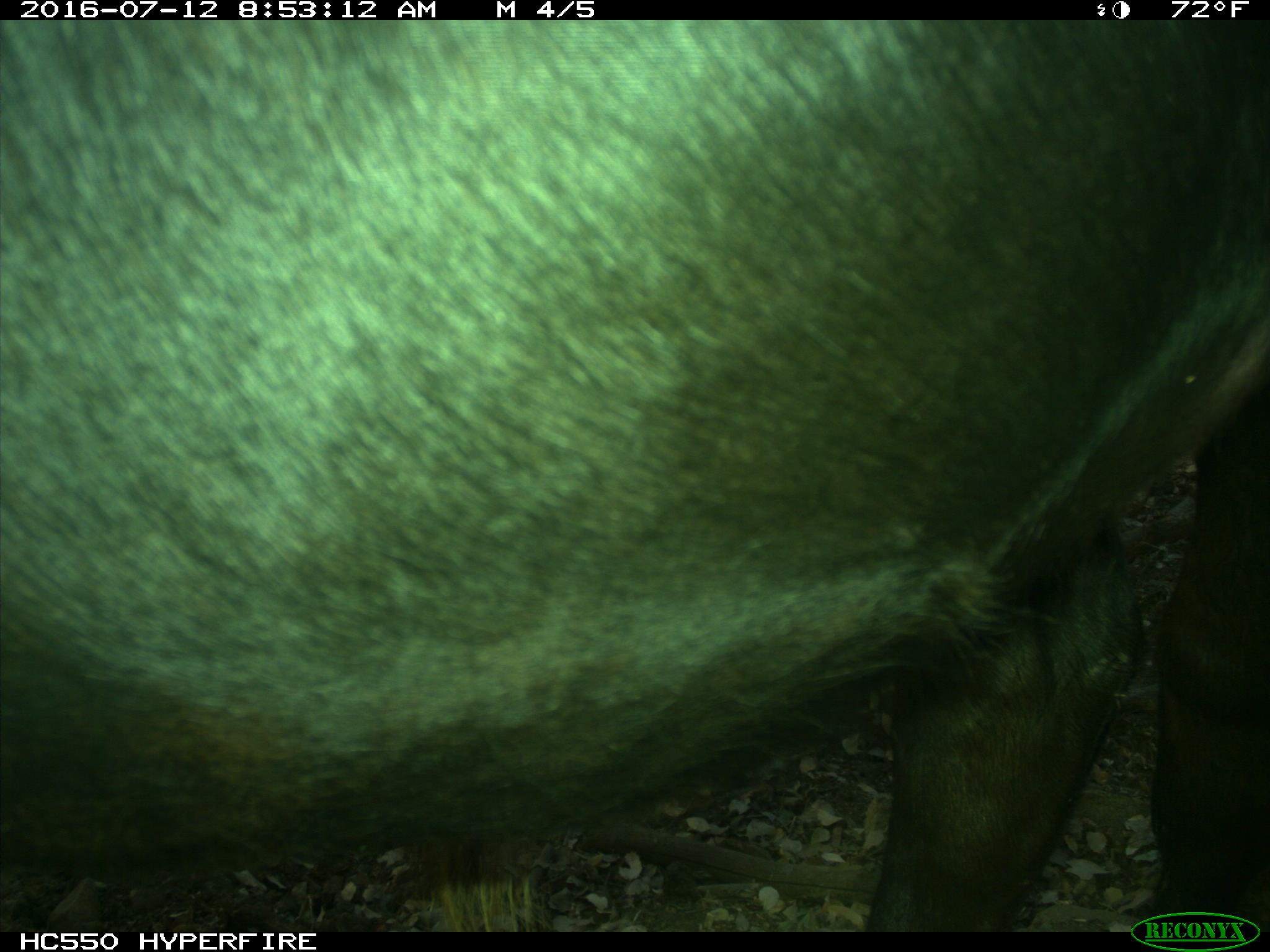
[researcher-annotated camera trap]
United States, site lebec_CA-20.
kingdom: Animalia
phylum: Chordata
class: Mammalia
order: Artiodactyla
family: Bovidae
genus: Bos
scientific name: Bos taurus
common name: domestic cow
Bos taurus (domestic cow).